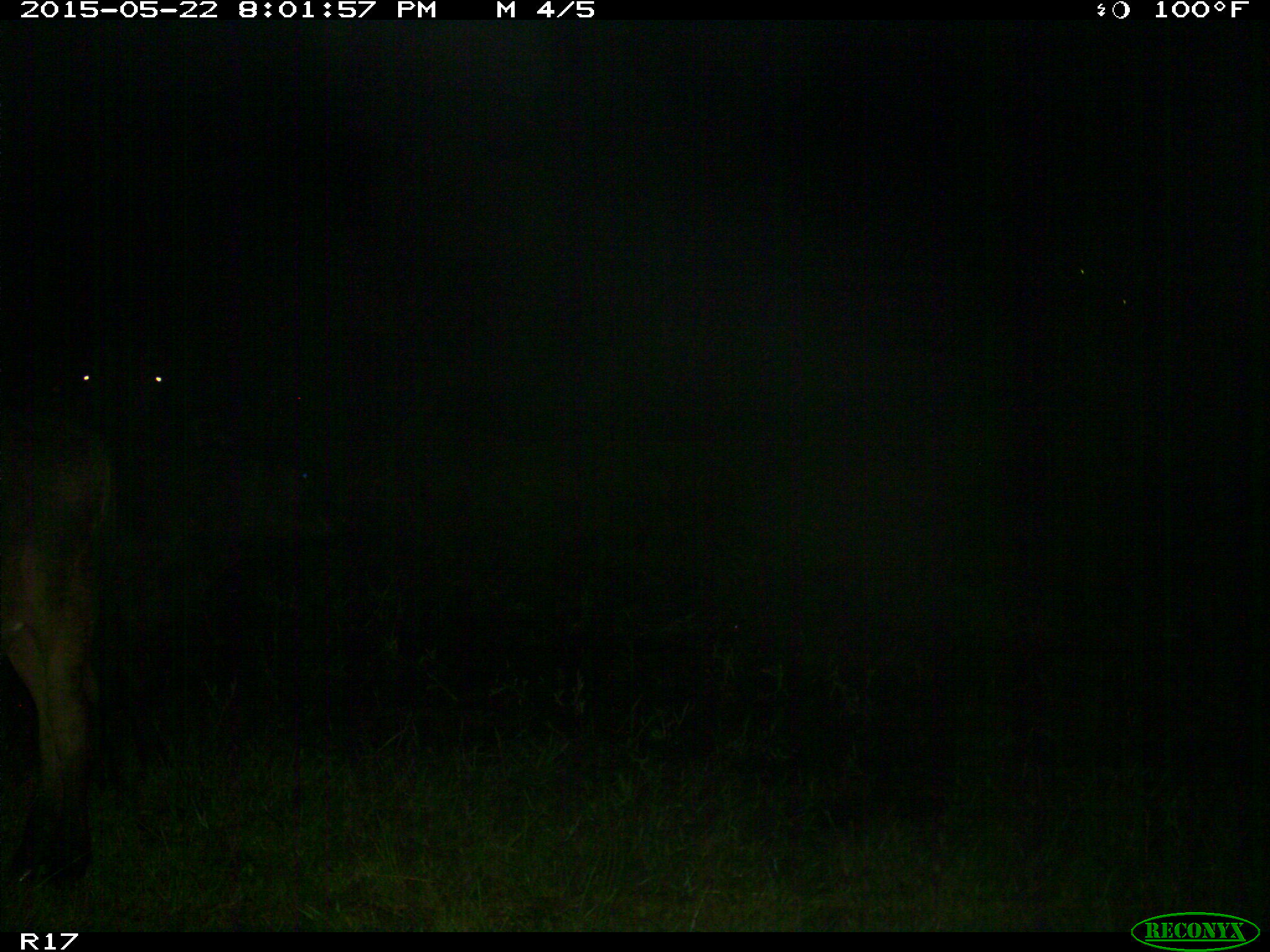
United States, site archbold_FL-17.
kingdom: Animalia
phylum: Chordata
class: Mammalia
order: Artiodactyla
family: Bovidae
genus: Bos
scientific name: Bos taurus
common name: domestic cow